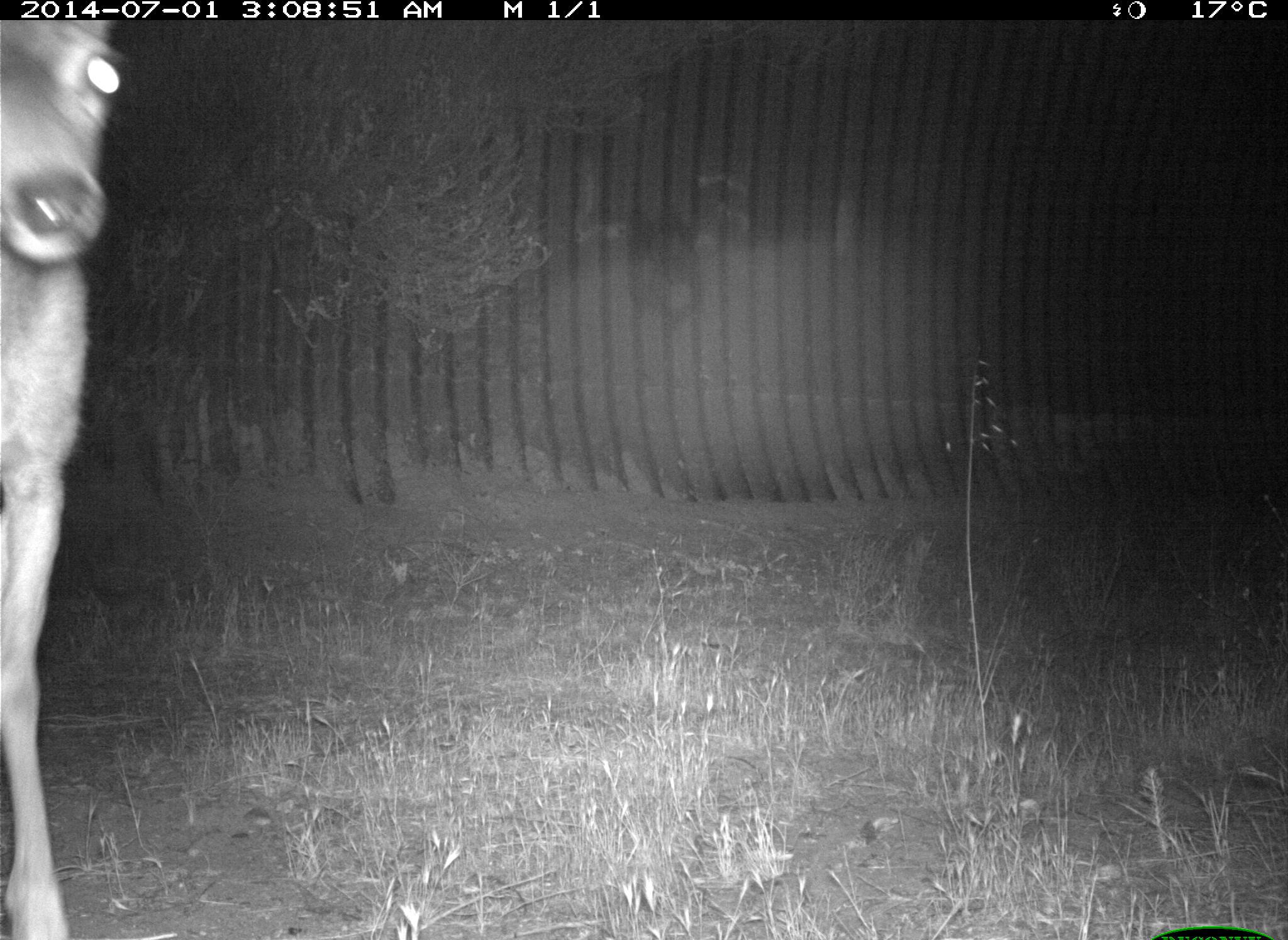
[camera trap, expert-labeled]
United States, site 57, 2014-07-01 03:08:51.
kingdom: Animalia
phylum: Chordata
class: Mammalia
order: Artiodactyla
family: Cervidae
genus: Odocoileus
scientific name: Odocoileus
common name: deer